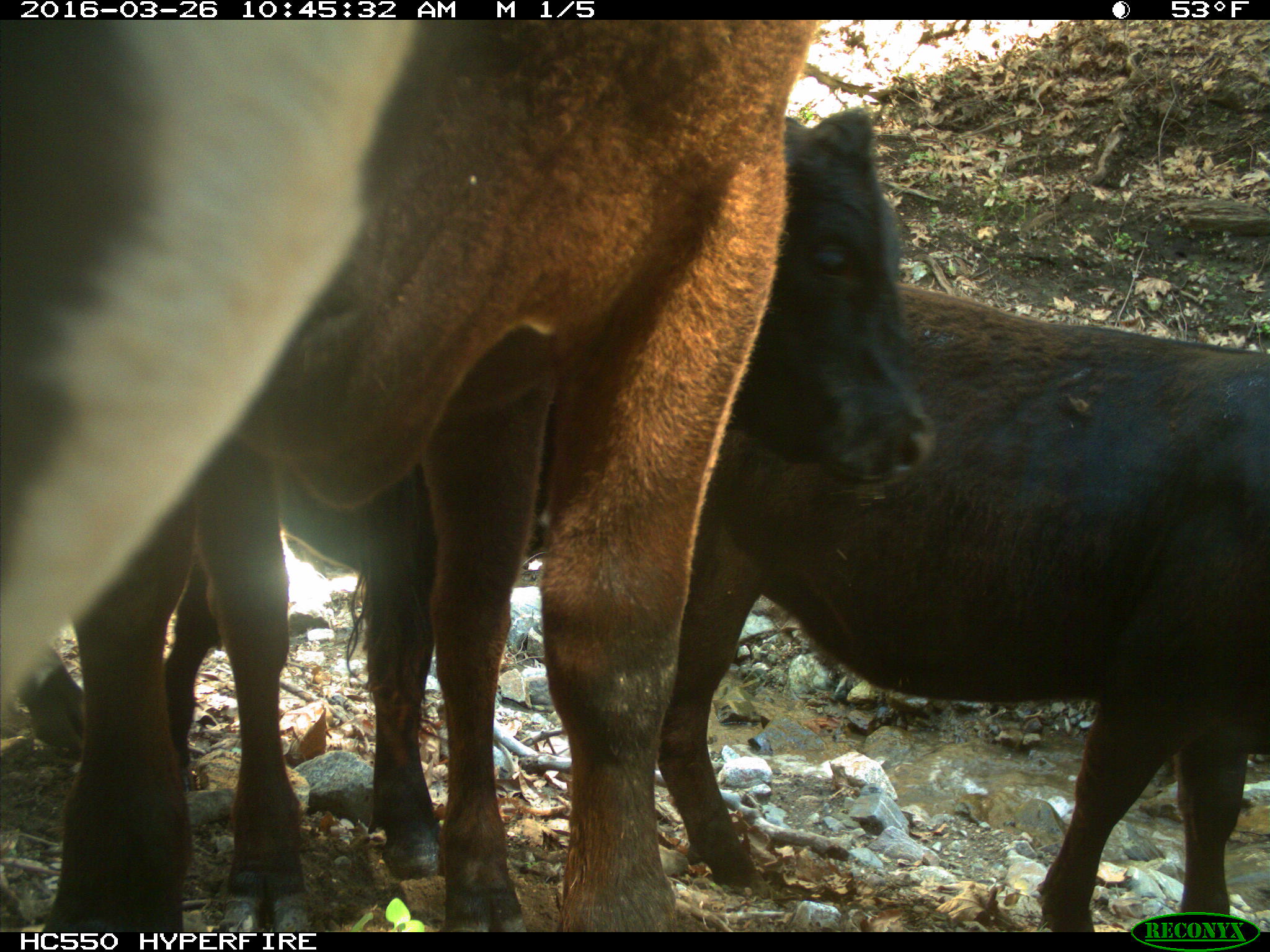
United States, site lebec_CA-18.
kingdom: Animalia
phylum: Chordata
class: Mammalia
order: Artiodactyla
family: Bovidae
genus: Bos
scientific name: Bos taurus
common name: domestic cow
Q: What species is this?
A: Bos taurus (domestic cow).